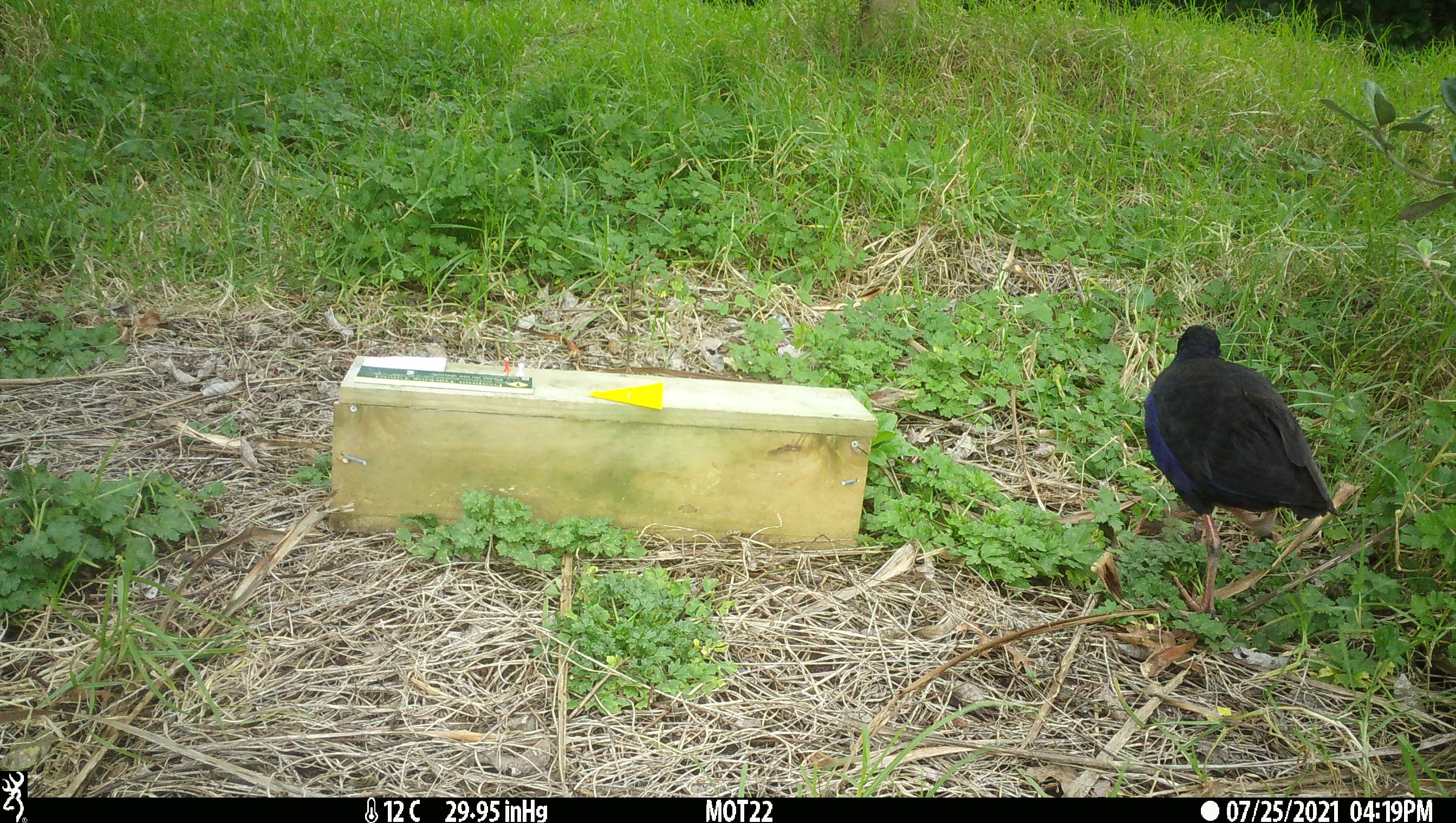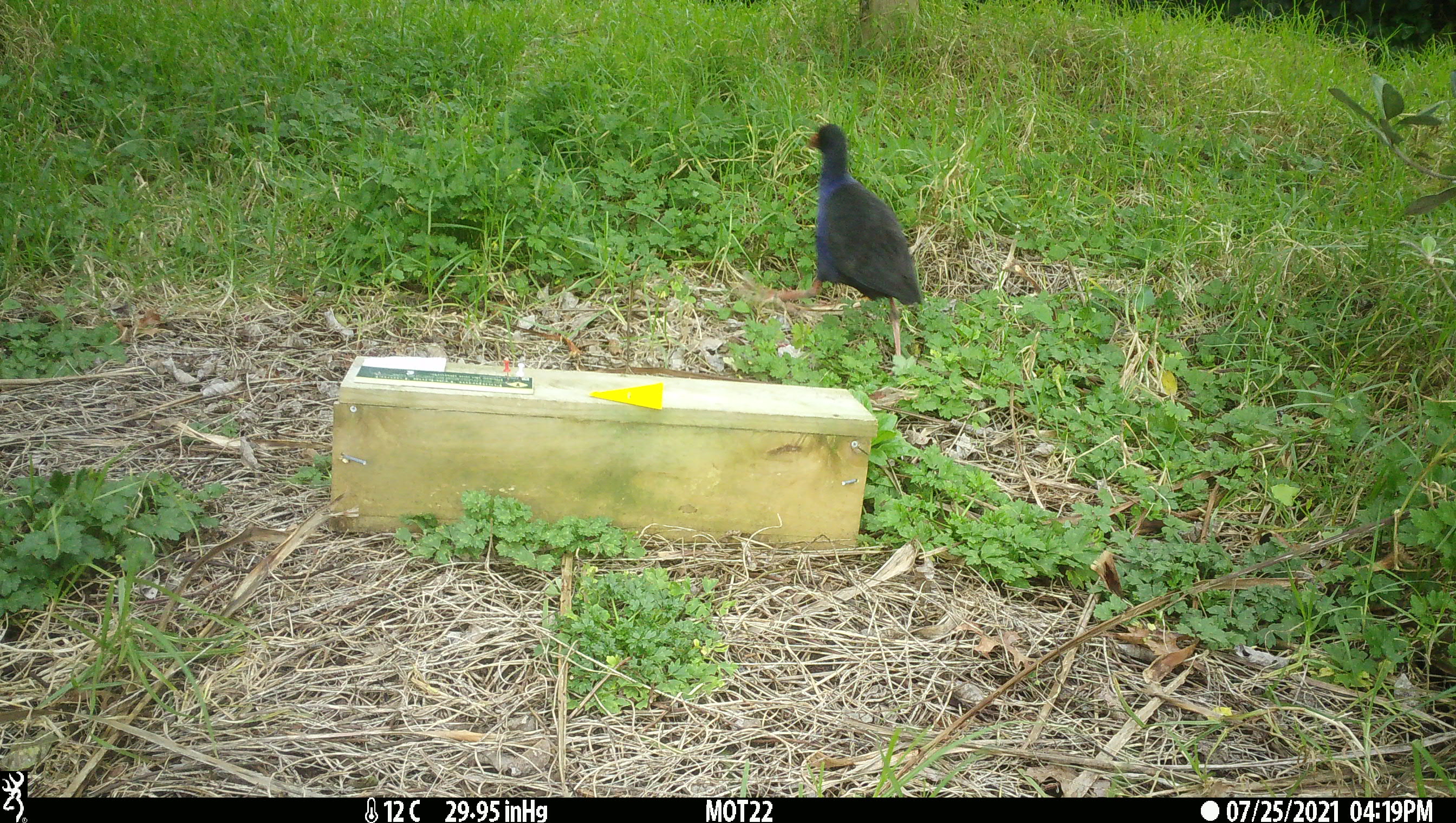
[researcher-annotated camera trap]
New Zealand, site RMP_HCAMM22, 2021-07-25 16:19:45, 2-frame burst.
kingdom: Animalia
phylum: Chordata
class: Aves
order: Gruiformes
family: Rallidae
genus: Porphyrio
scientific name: Porphyrio melanotus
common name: australasian swamphen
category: pukeko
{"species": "pukeko (australasian swamphen) (Porphyrio melanotus)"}